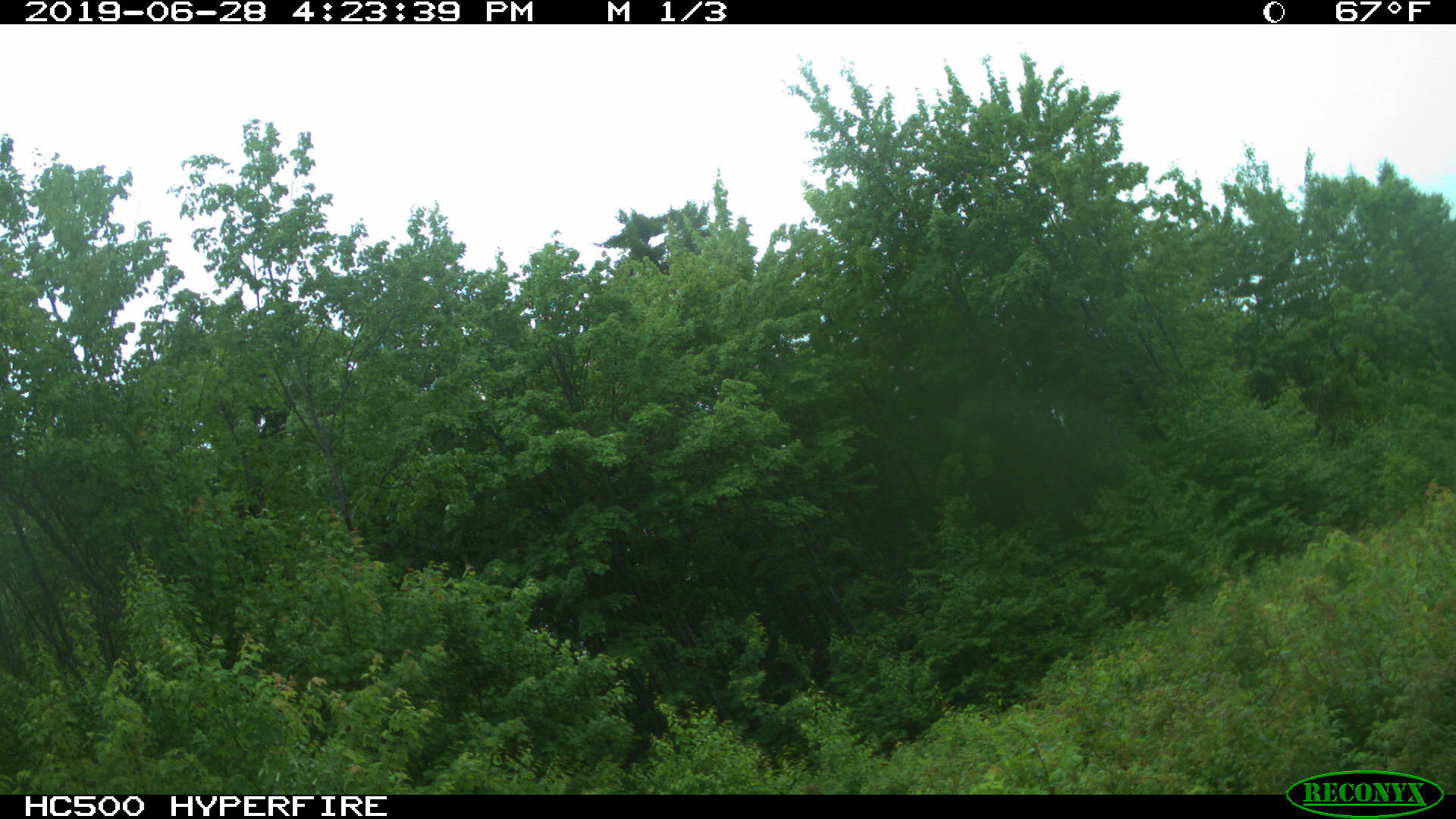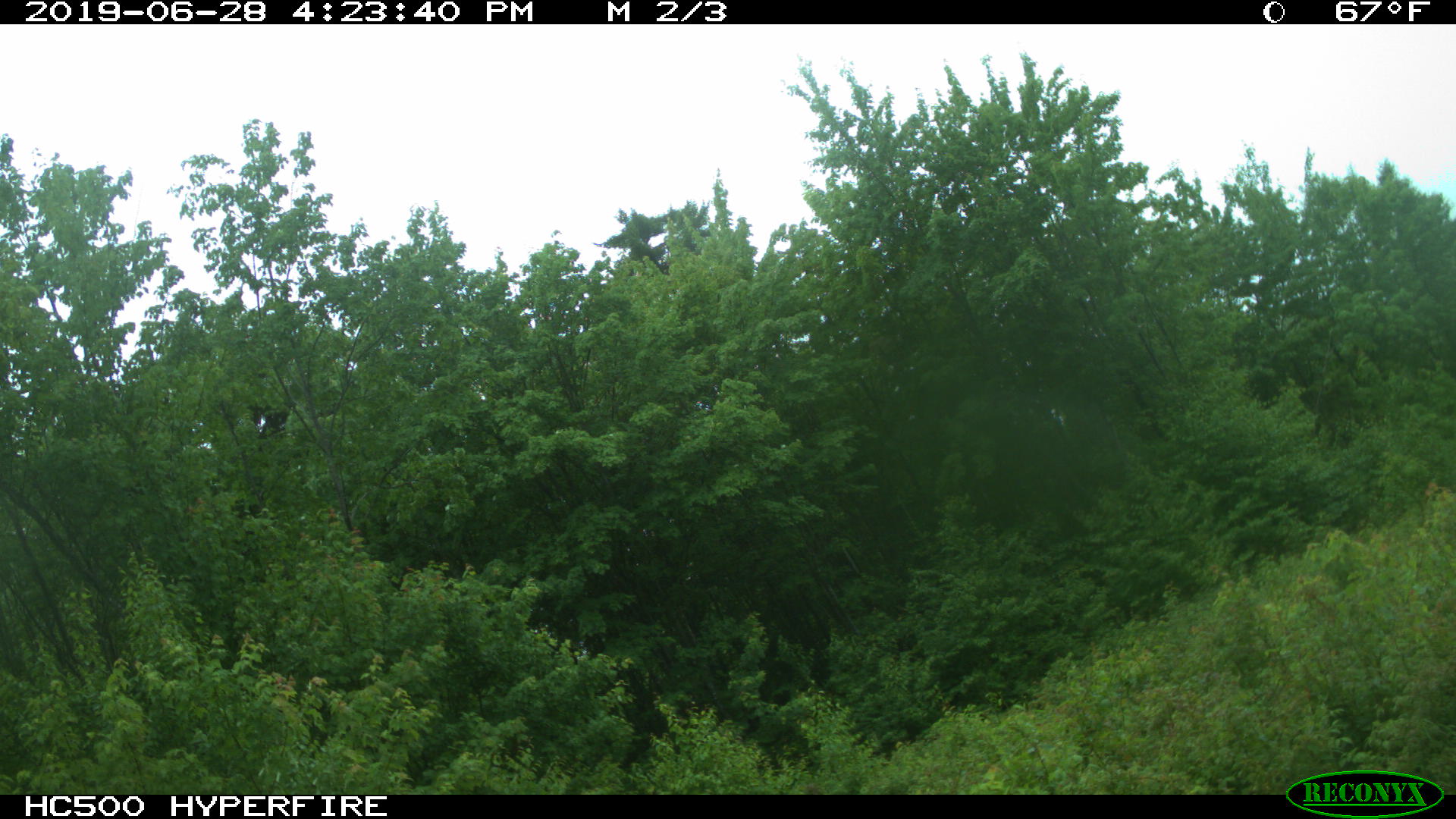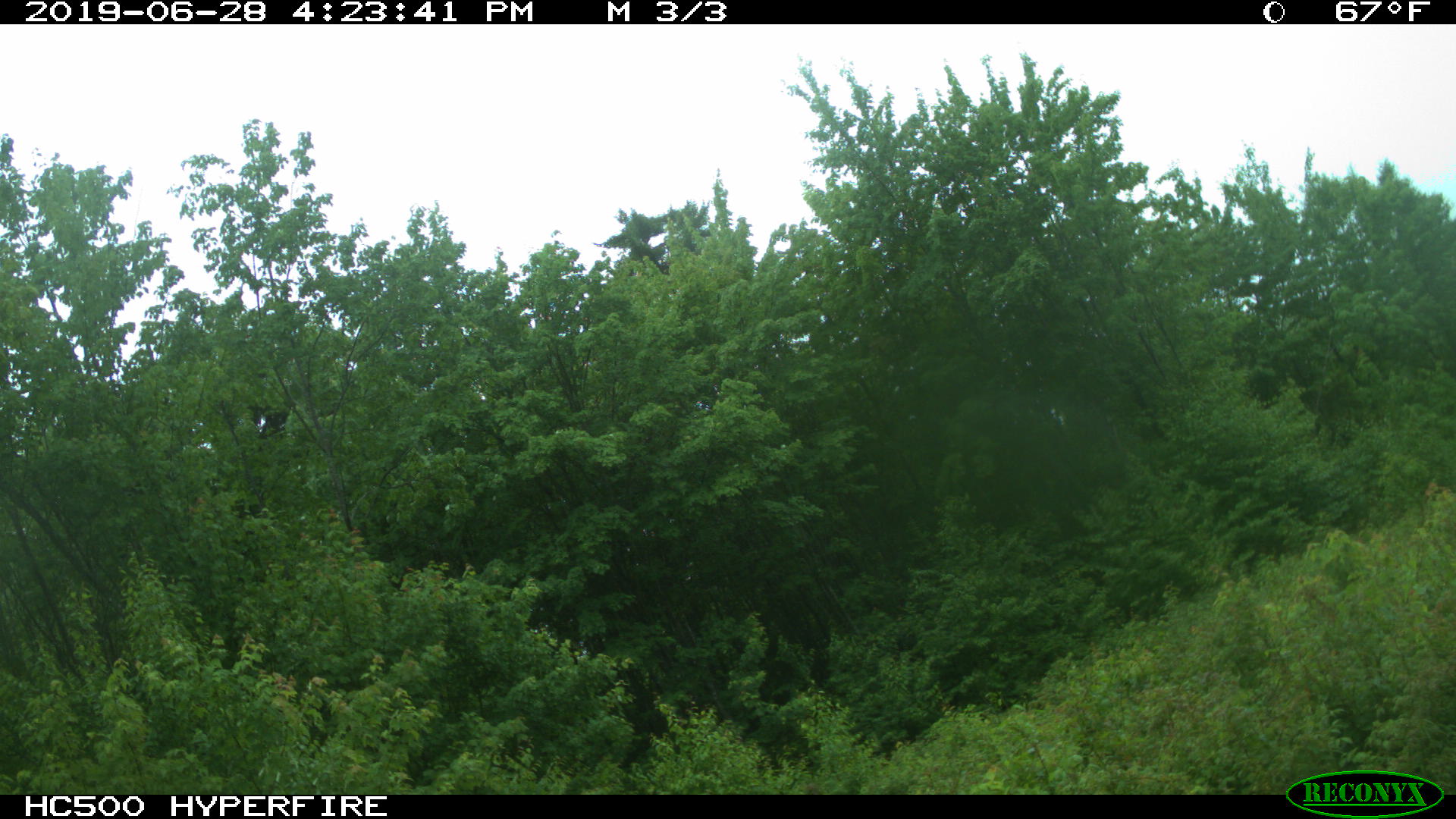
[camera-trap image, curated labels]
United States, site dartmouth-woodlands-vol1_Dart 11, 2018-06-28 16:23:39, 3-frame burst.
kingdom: Animalia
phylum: Chordata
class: Mammalia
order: Artiodactyla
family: Cervidae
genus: Alces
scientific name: Alces alces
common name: moose